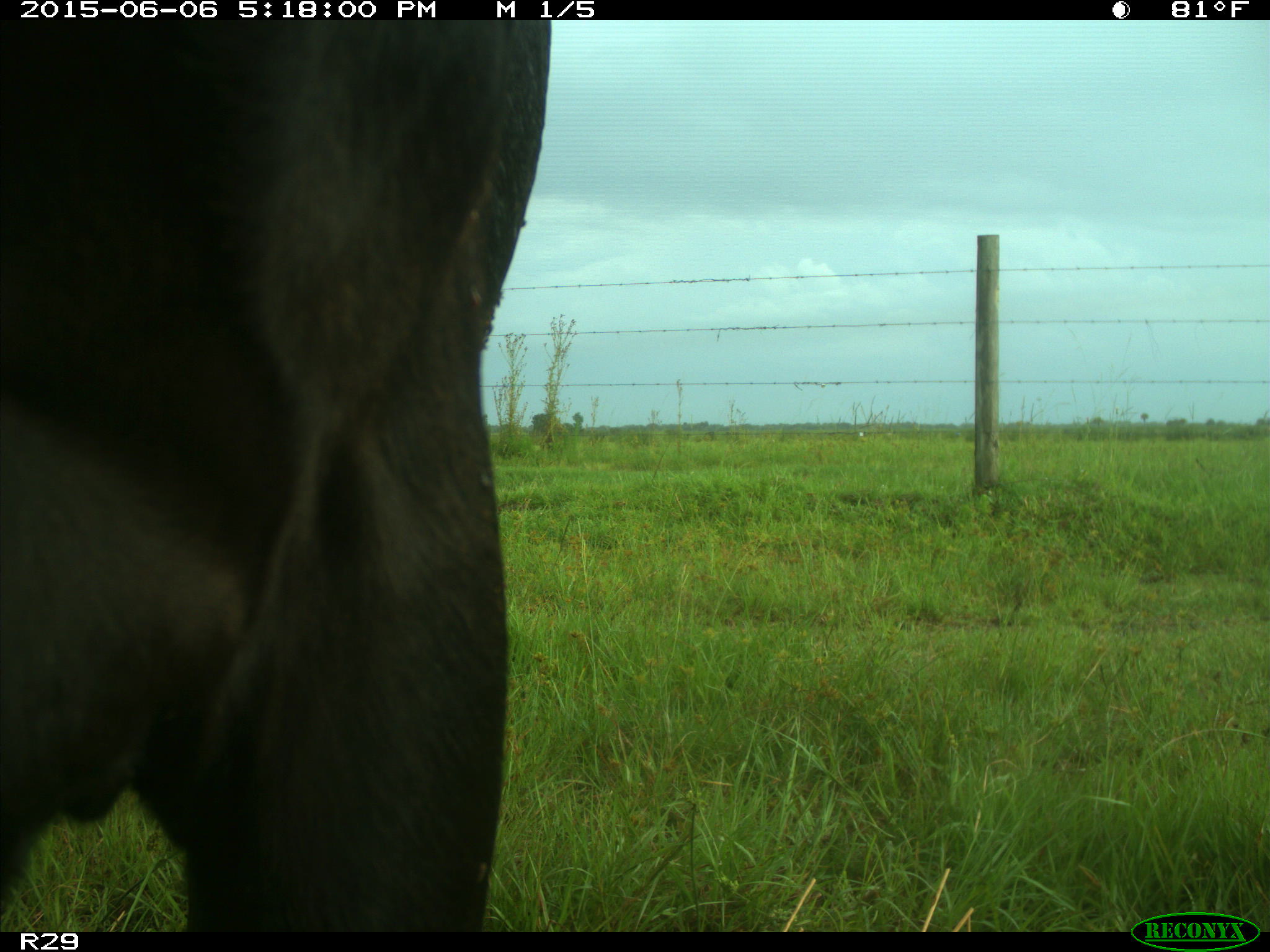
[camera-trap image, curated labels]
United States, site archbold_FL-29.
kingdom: Animalia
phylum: Chordata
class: Mammalia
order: Artiodactyla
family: Bovidae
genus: Bos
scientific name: Bos taurus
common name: domestic cow